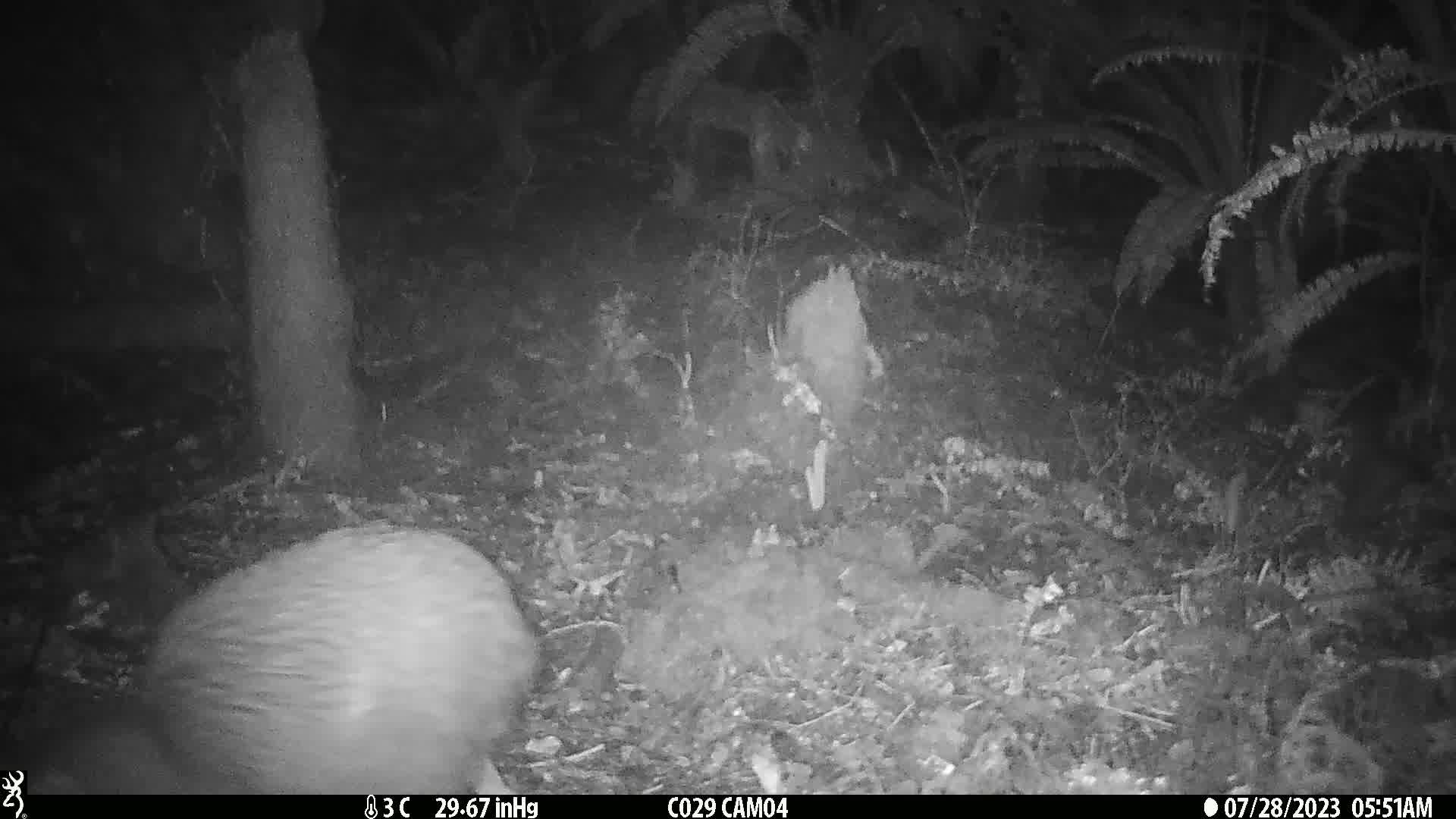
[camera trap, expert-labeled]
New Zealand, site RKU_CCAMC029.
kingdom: Animalia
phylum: Chordata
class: Aves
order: Apterygiformes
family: Apterygidae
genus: Apteryx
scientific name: Apteryx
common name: kiwi